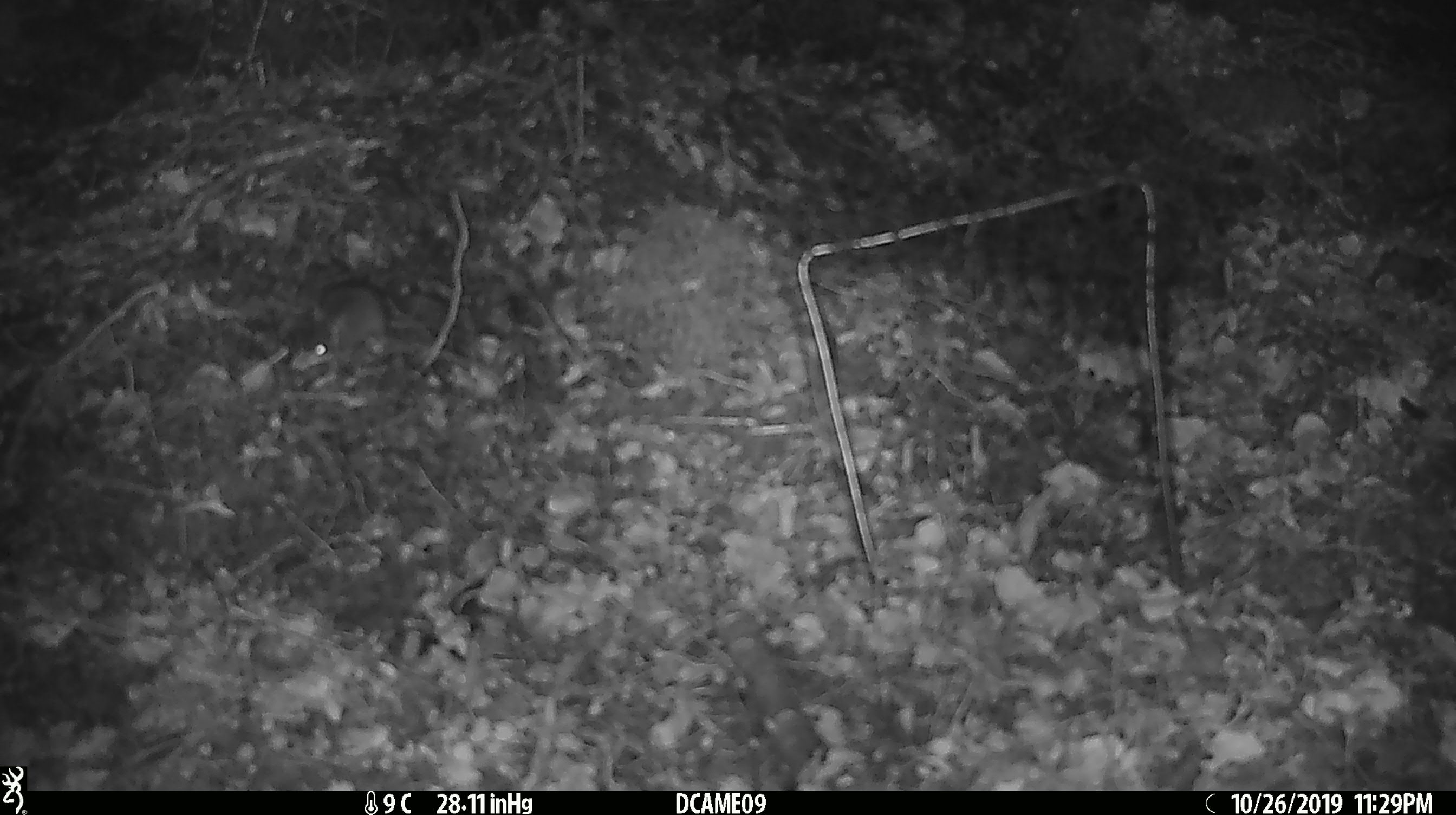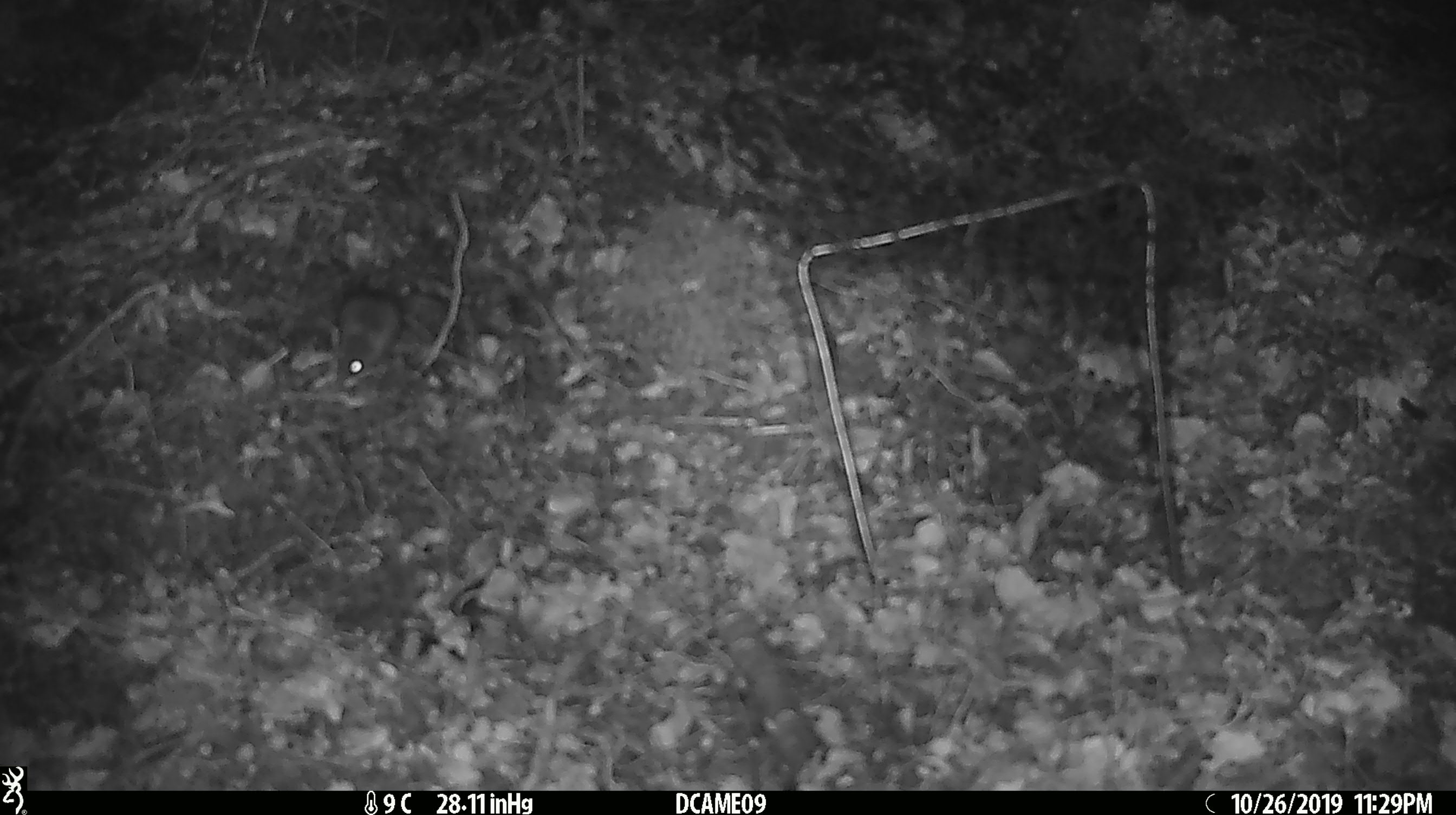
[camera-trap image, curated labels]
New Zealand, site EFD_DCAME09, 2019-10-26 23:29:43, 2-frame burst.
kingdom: Animalia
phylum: Chordata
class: Mammalia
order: Rodentia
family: Muridae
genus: Mus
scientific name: Mus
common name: mouse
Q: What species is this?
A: Mouse (Mus).